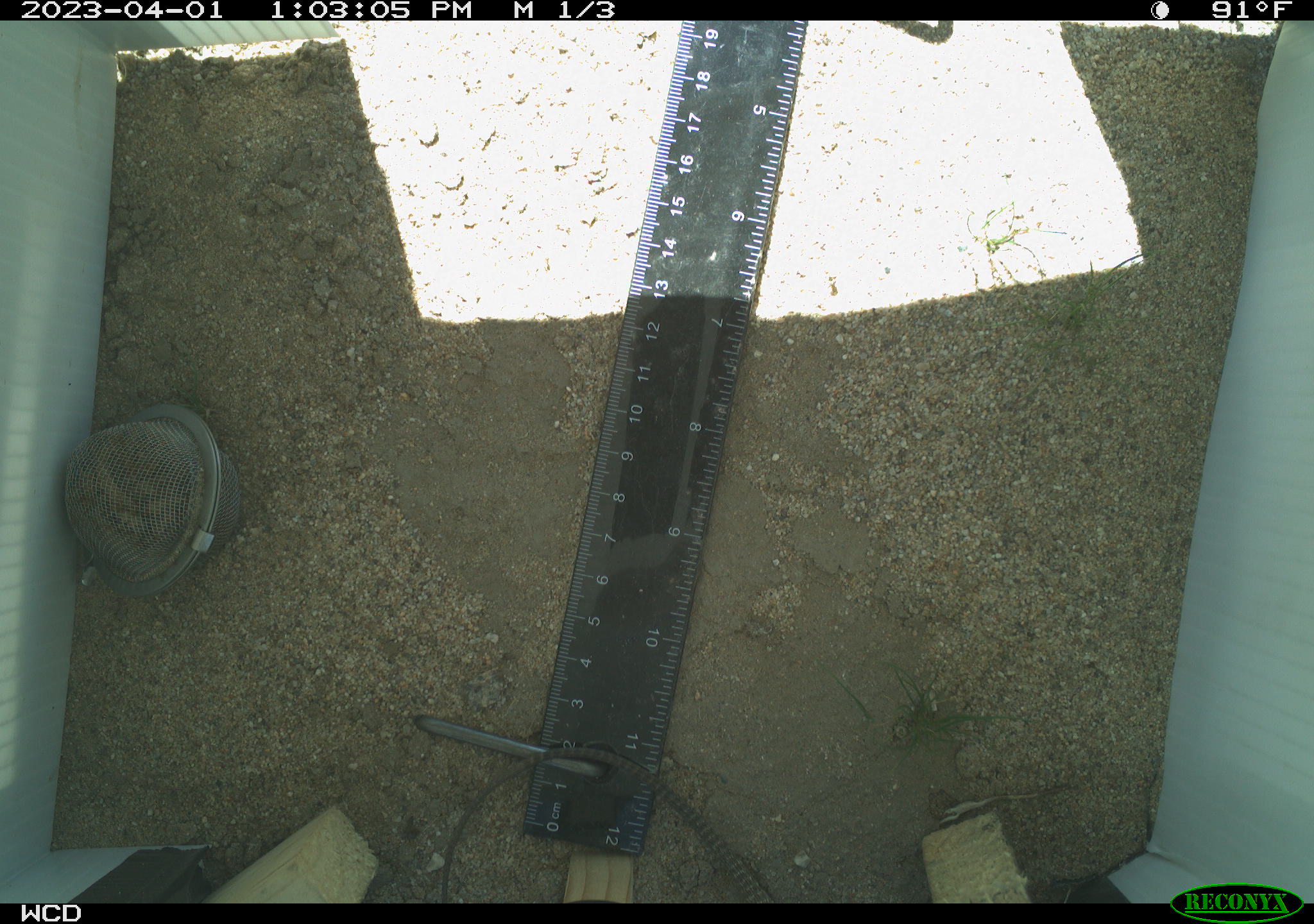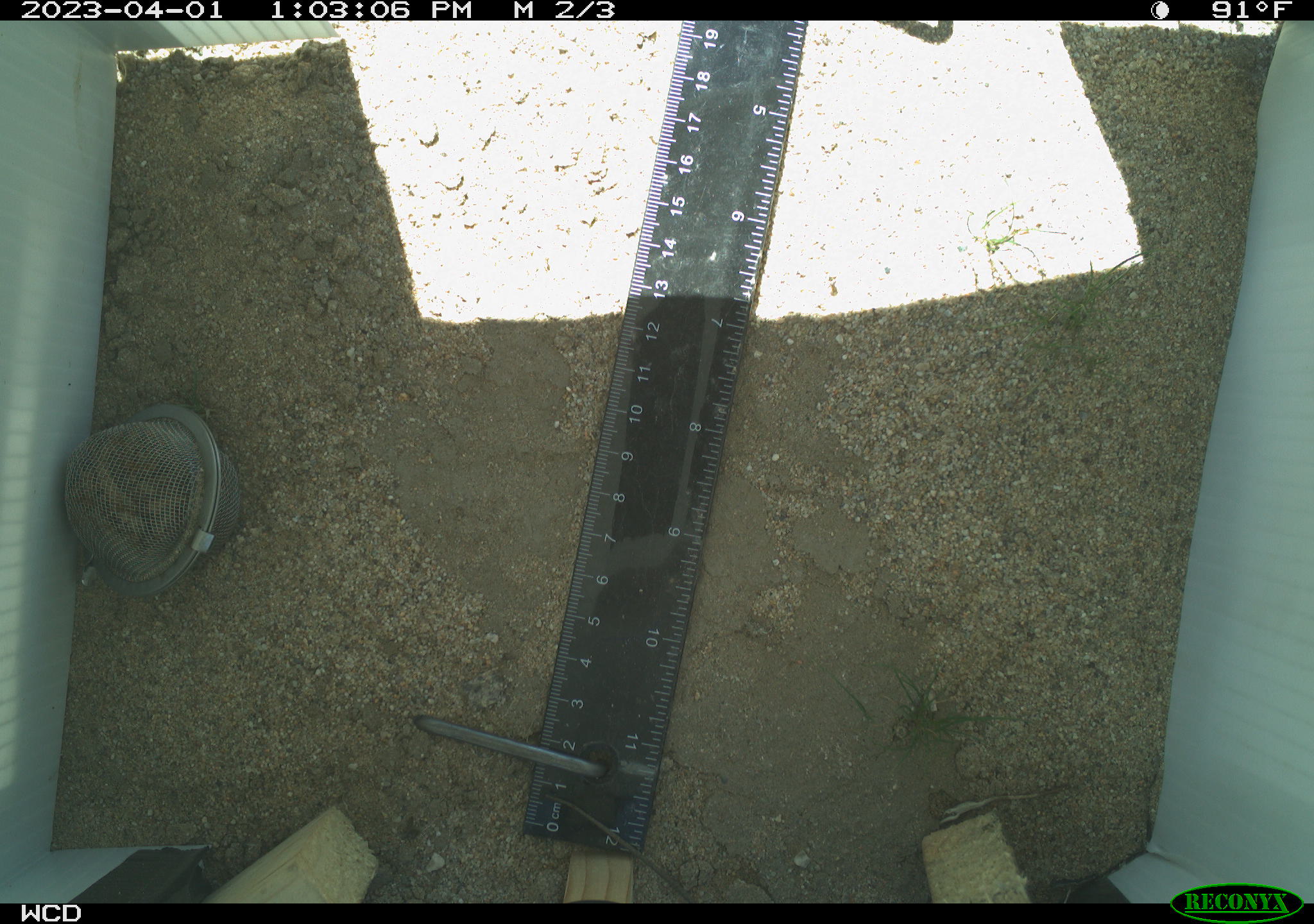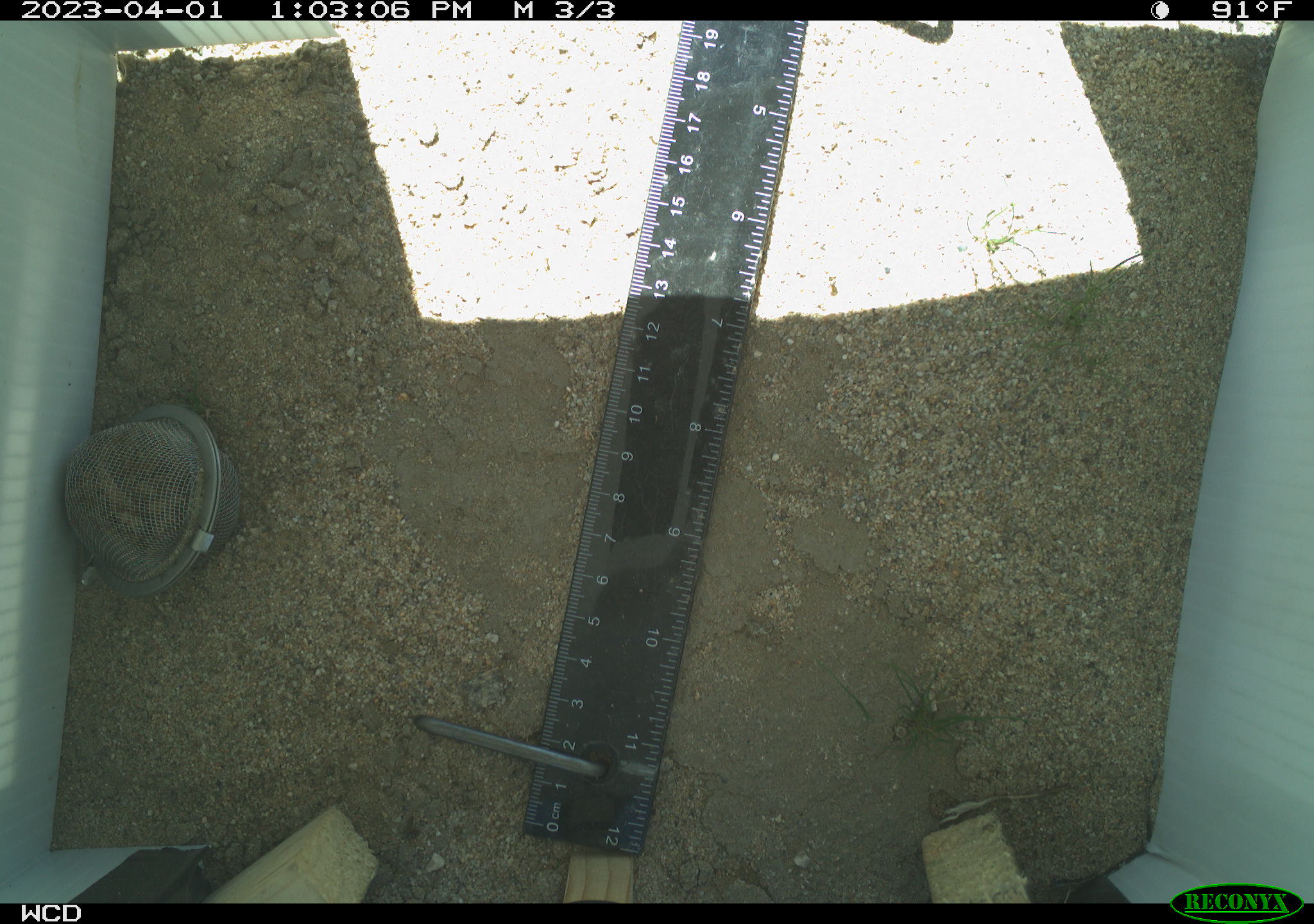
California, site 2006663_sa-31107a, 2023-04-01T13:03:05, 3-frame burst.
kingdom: Animalia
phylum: Chordata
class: Reptilia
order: Squamata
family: Teiidae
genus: Aspidoscelis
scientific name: Aspidoscelis tigris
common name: western whiptail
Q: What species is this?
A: Western whiptail (Aspidoscelis tigris).